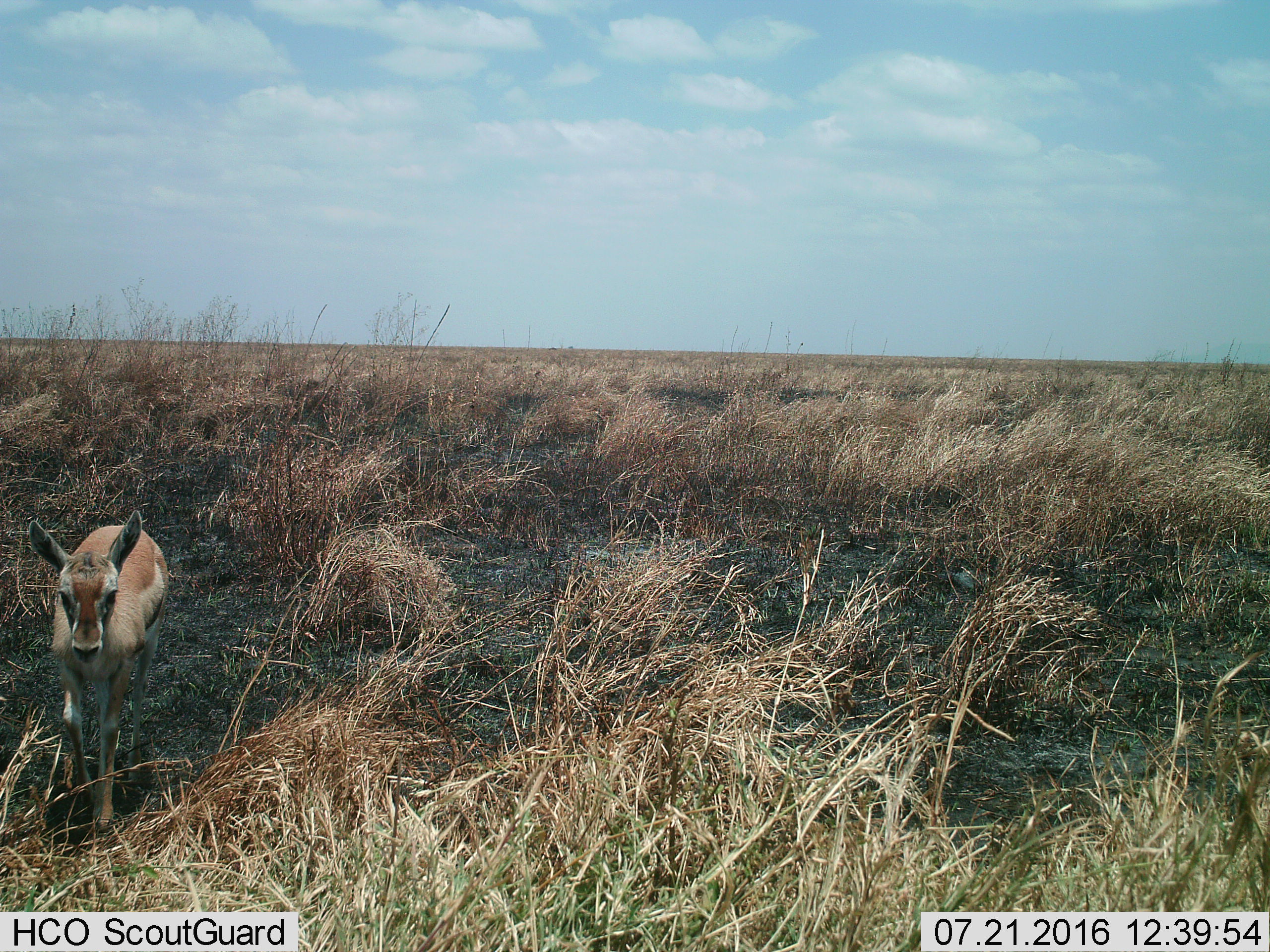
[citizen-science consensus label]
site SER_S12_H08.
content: unidentified animal